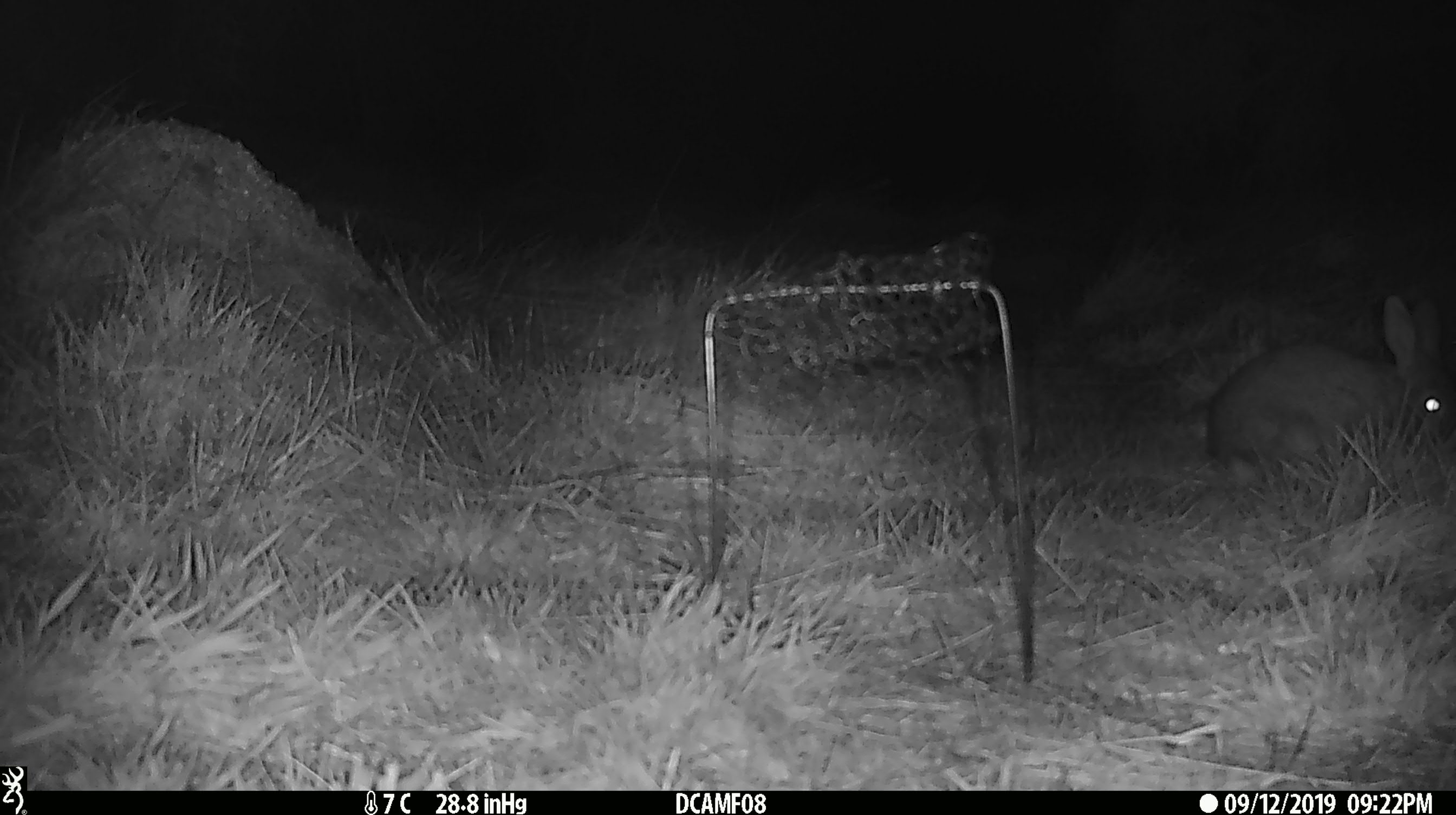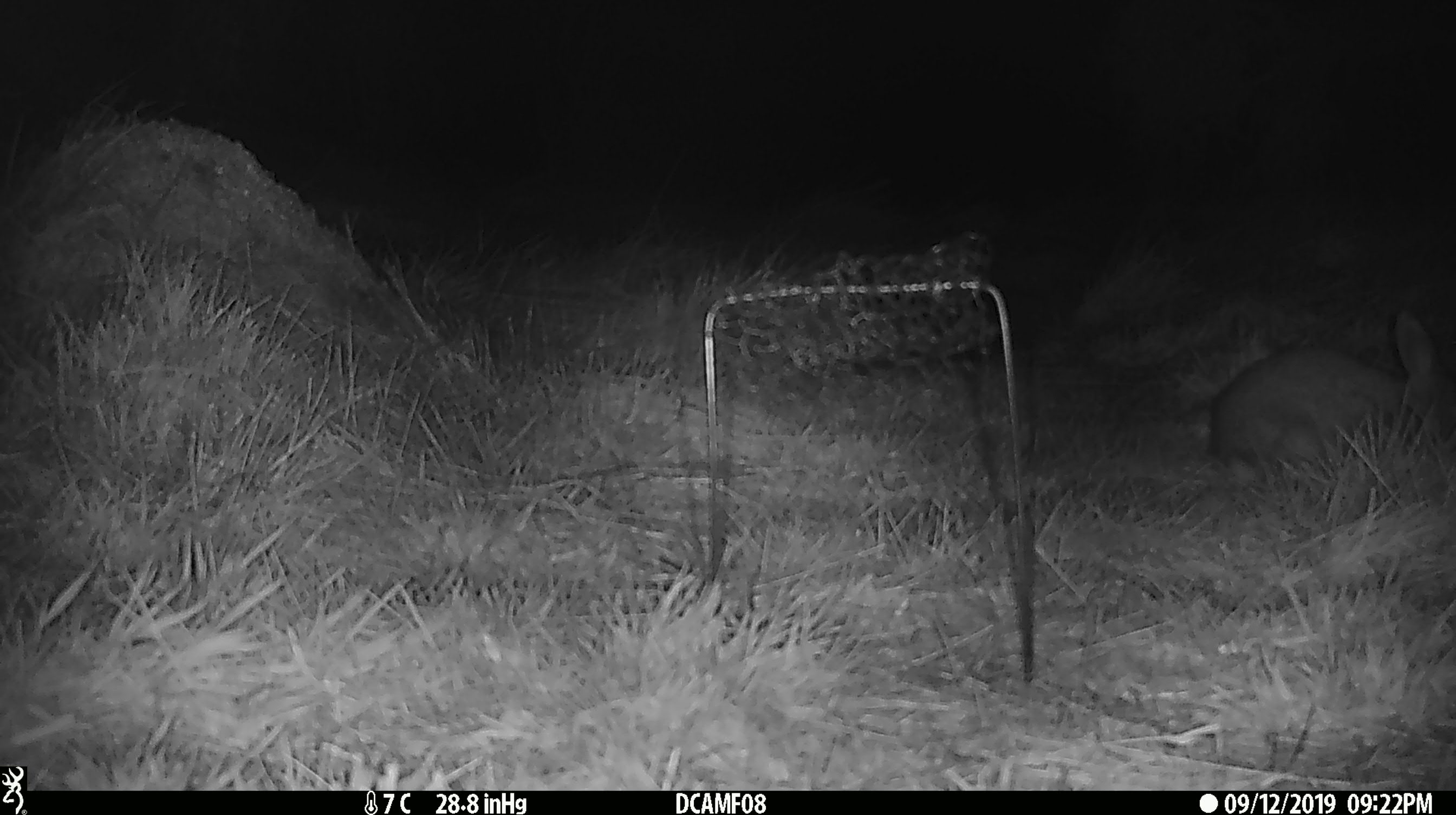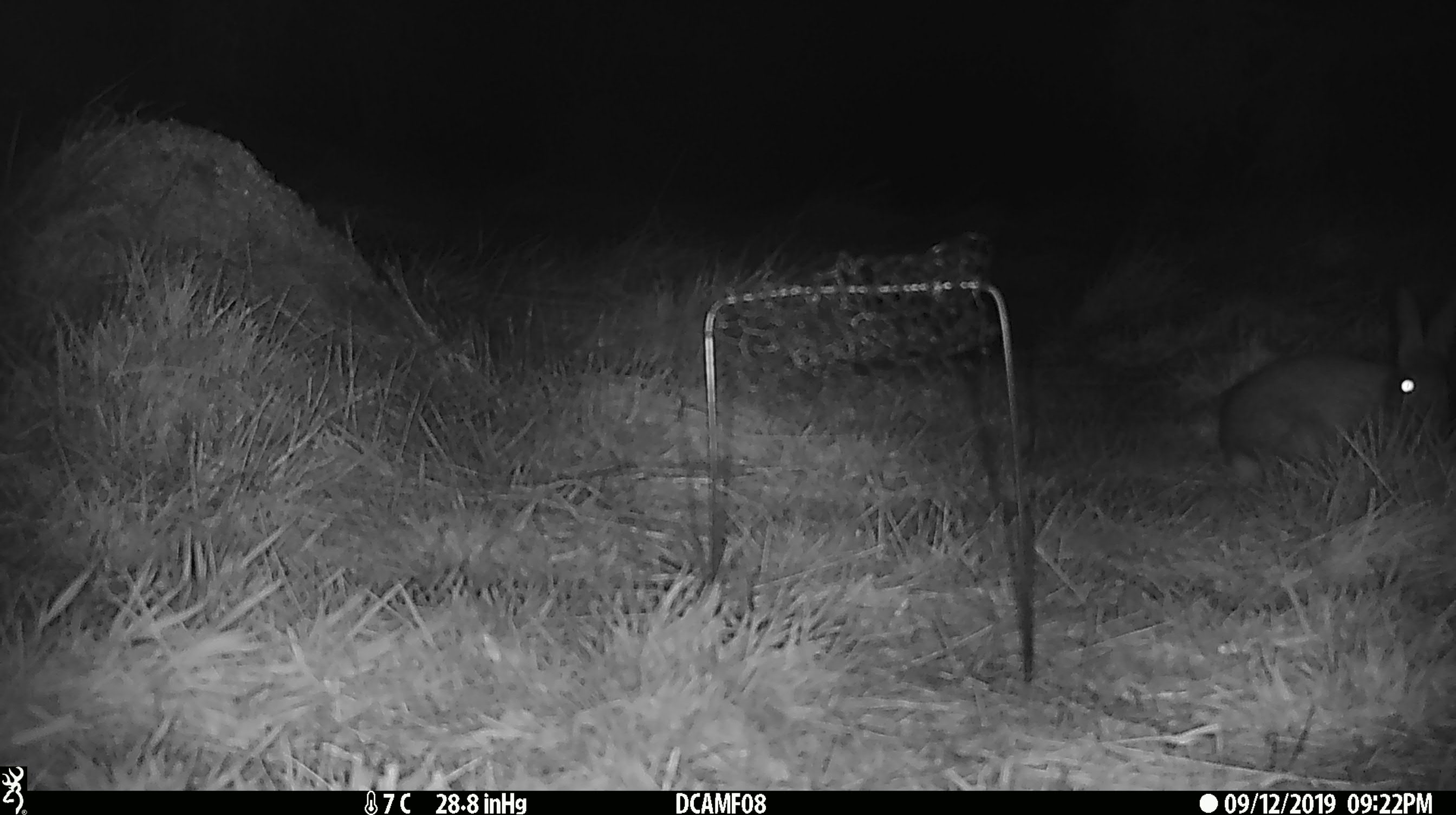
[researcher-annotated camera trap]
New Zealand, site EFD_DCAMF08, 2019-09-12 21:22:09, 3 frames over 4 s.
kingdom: Animalia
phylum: Chordata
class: Mammalia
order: Lagomorpha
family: Leporidae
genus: Oryctolagus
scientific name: Oryctolagus cuniculus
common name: european rabbit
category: rabbit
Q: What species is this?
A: Rabbit (european rabbit) (Oryctolagus cuniculus).